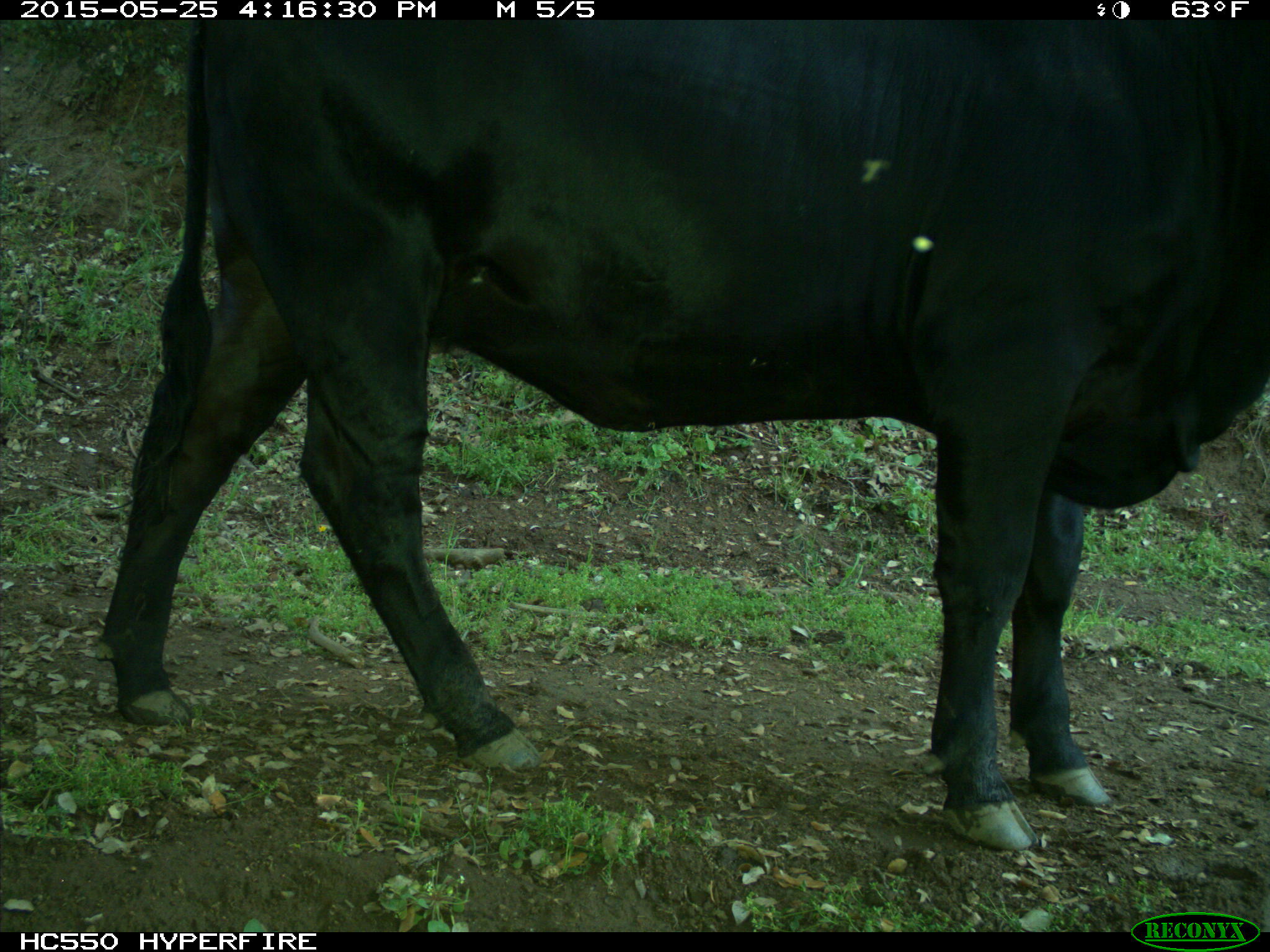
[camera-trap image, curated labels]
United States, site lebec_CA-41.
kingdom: Animalia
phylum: Chordata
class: Mammalia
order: Artiodactyla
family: Bovidae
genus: Bos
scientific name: Bos taurus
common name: domestic cow